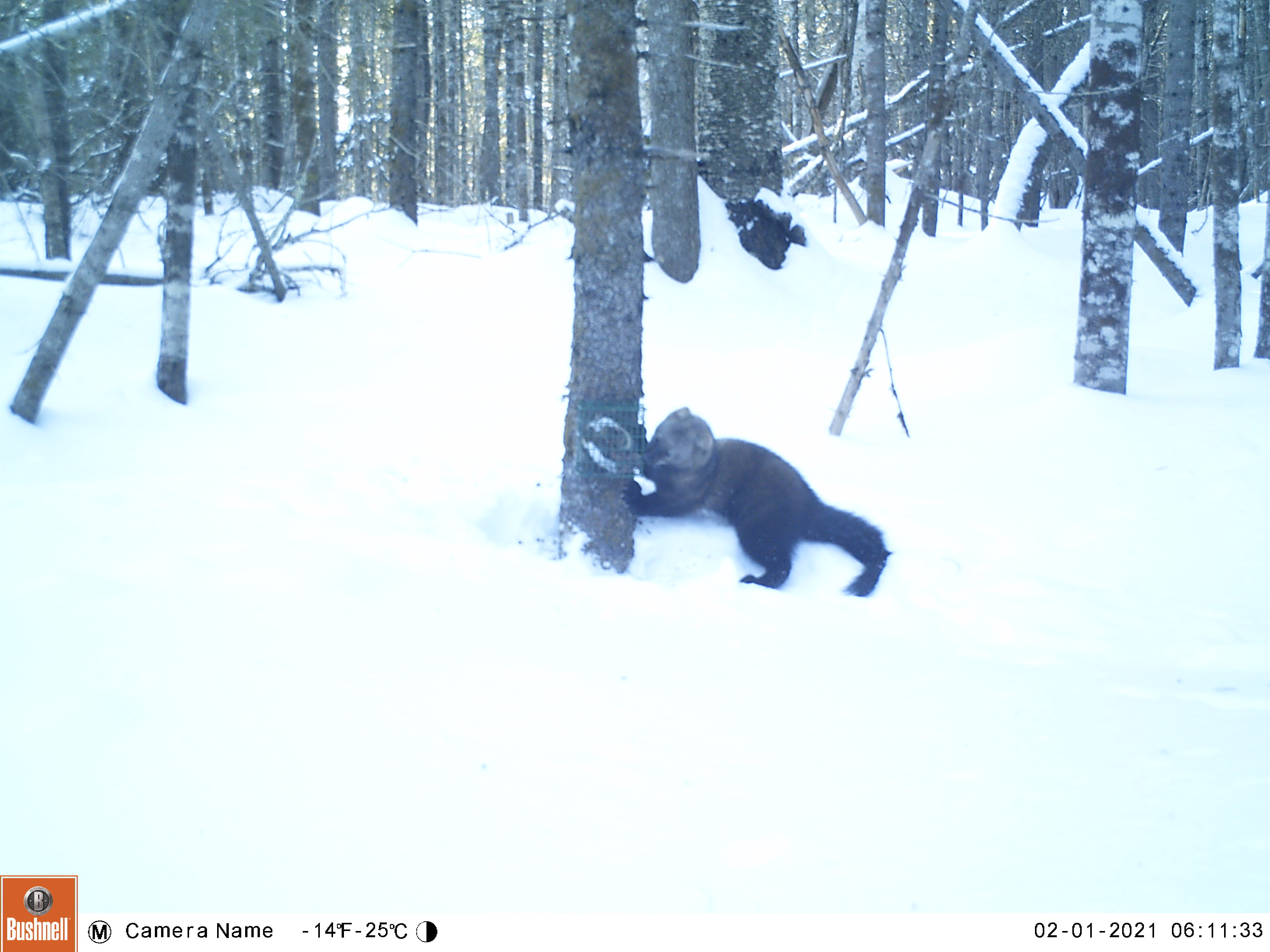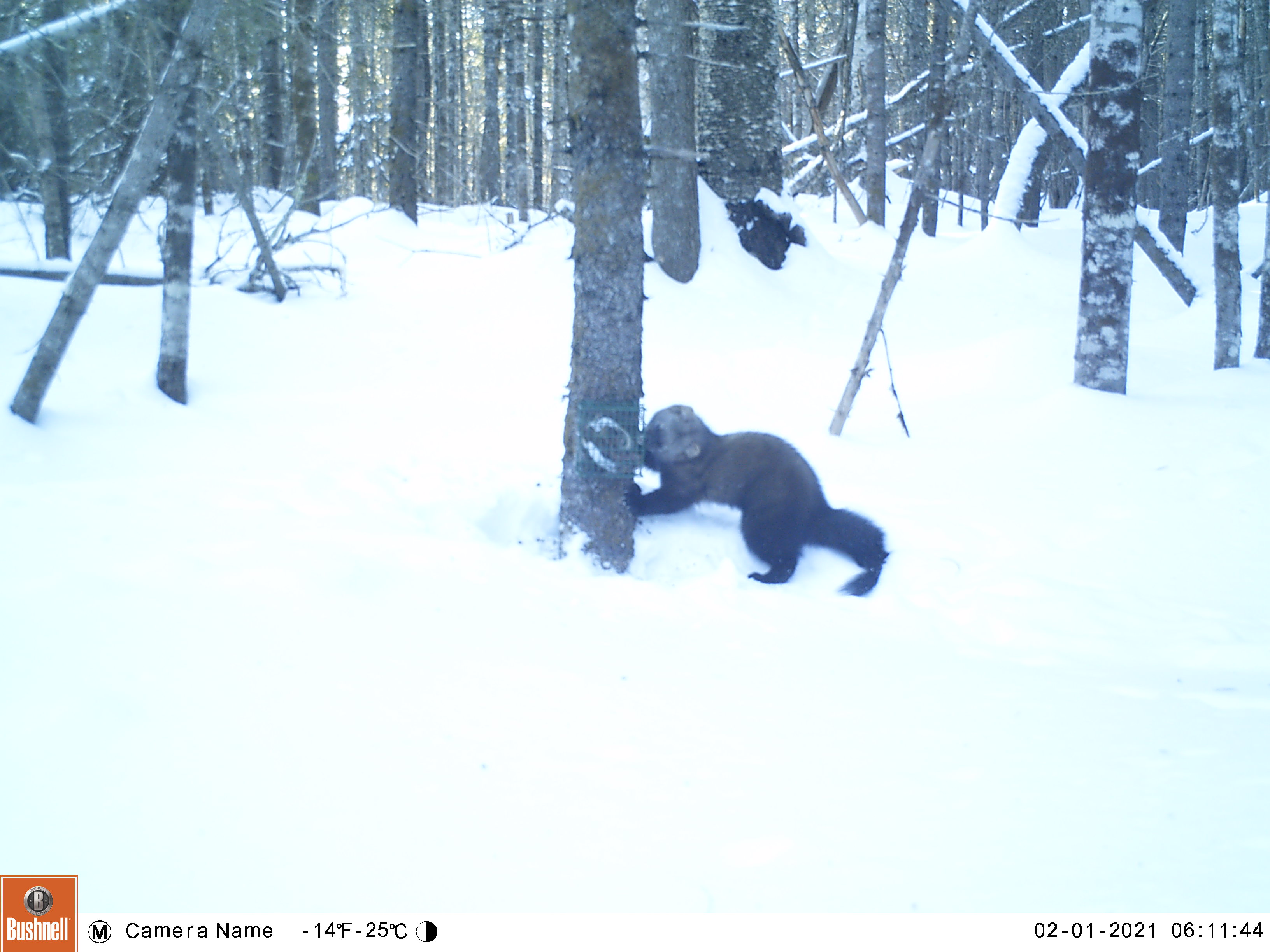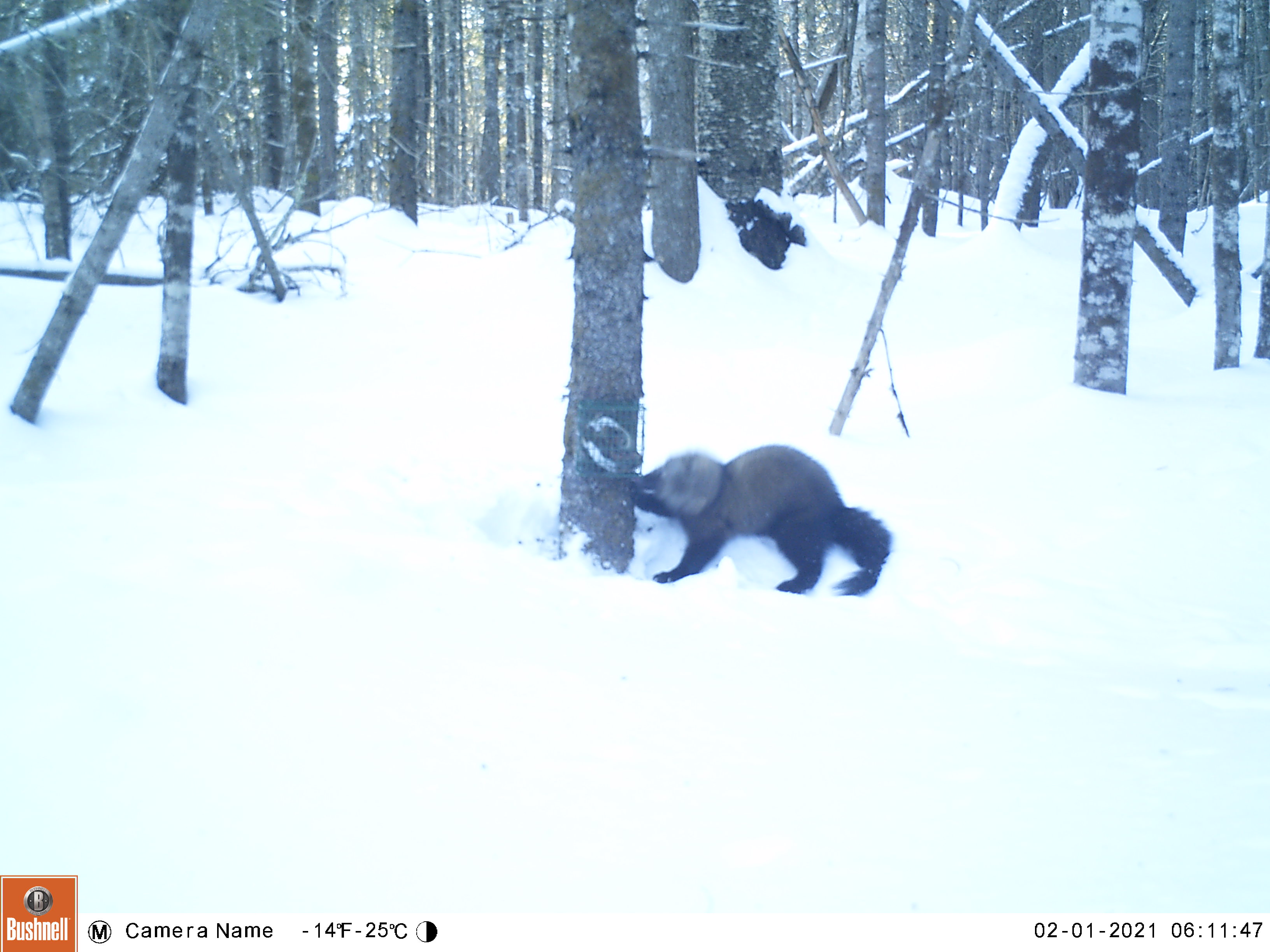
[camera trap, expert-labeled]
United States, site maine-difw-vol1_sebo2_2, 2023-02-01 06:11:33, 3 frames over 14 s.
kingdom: Animalia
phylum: Chordata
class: Mammalia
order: Carnivora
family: Mustelidae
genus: Pekania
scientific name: Pekania pennanti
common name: fisher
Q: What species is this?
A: Fisher (Pekania pennanti).